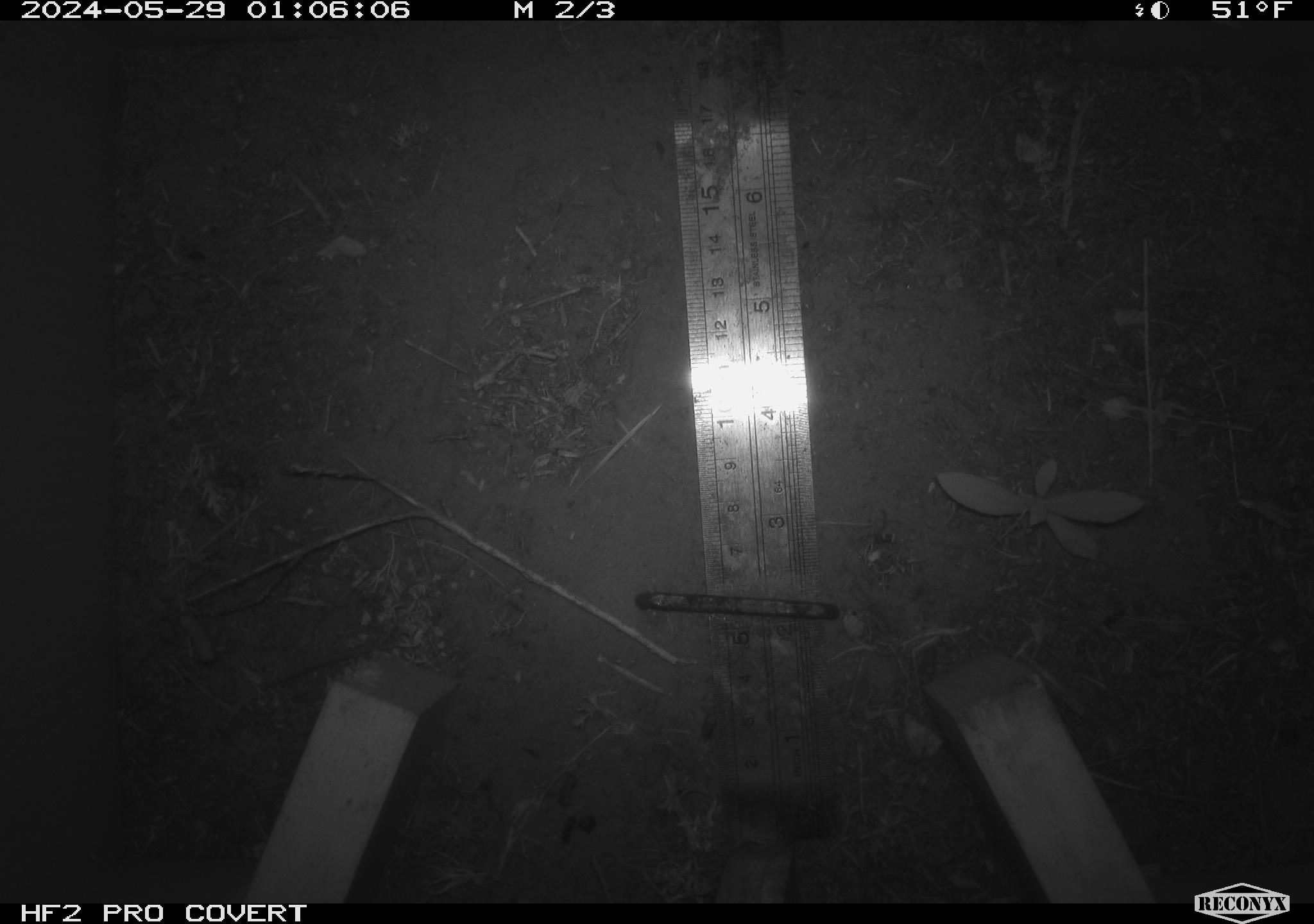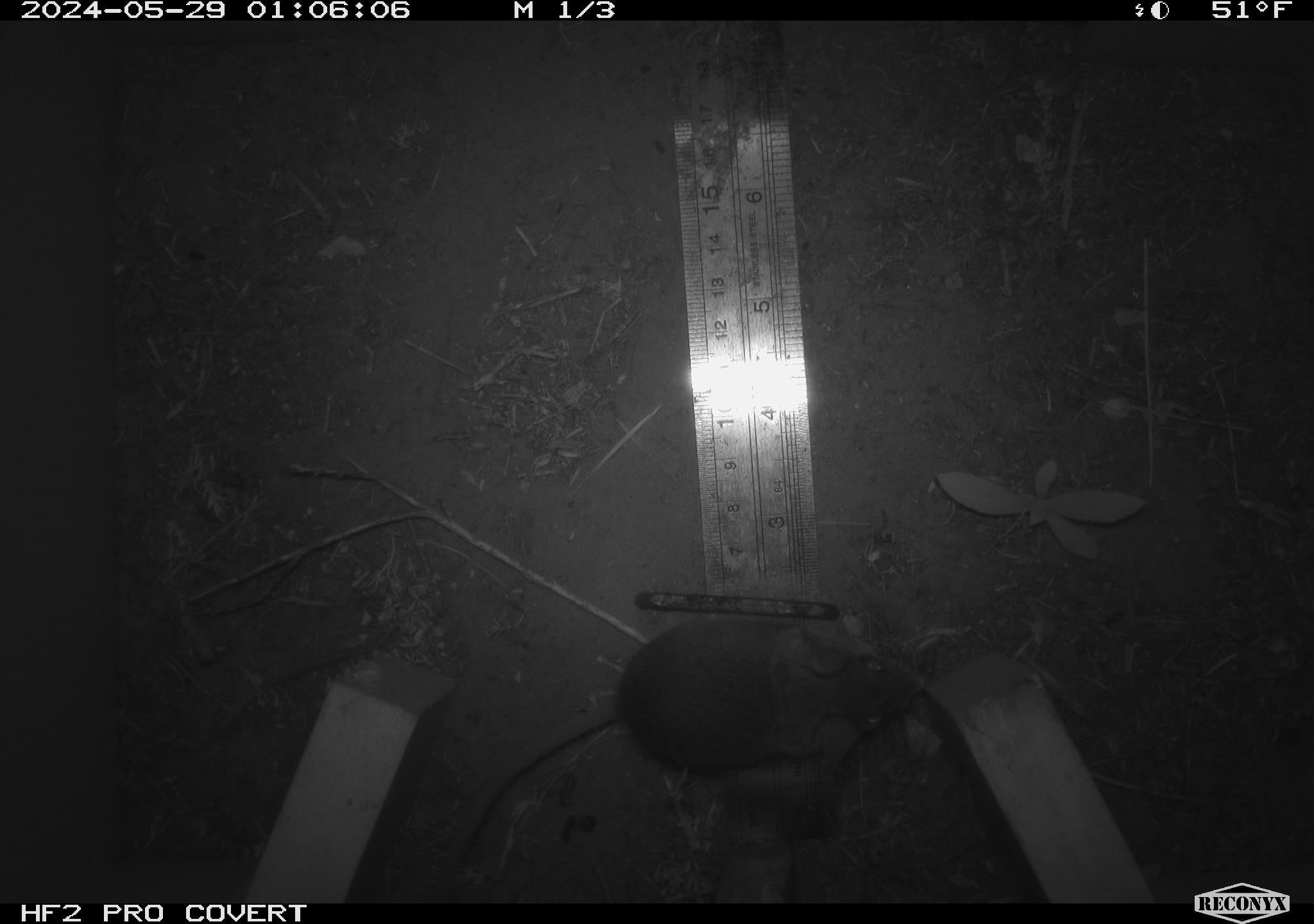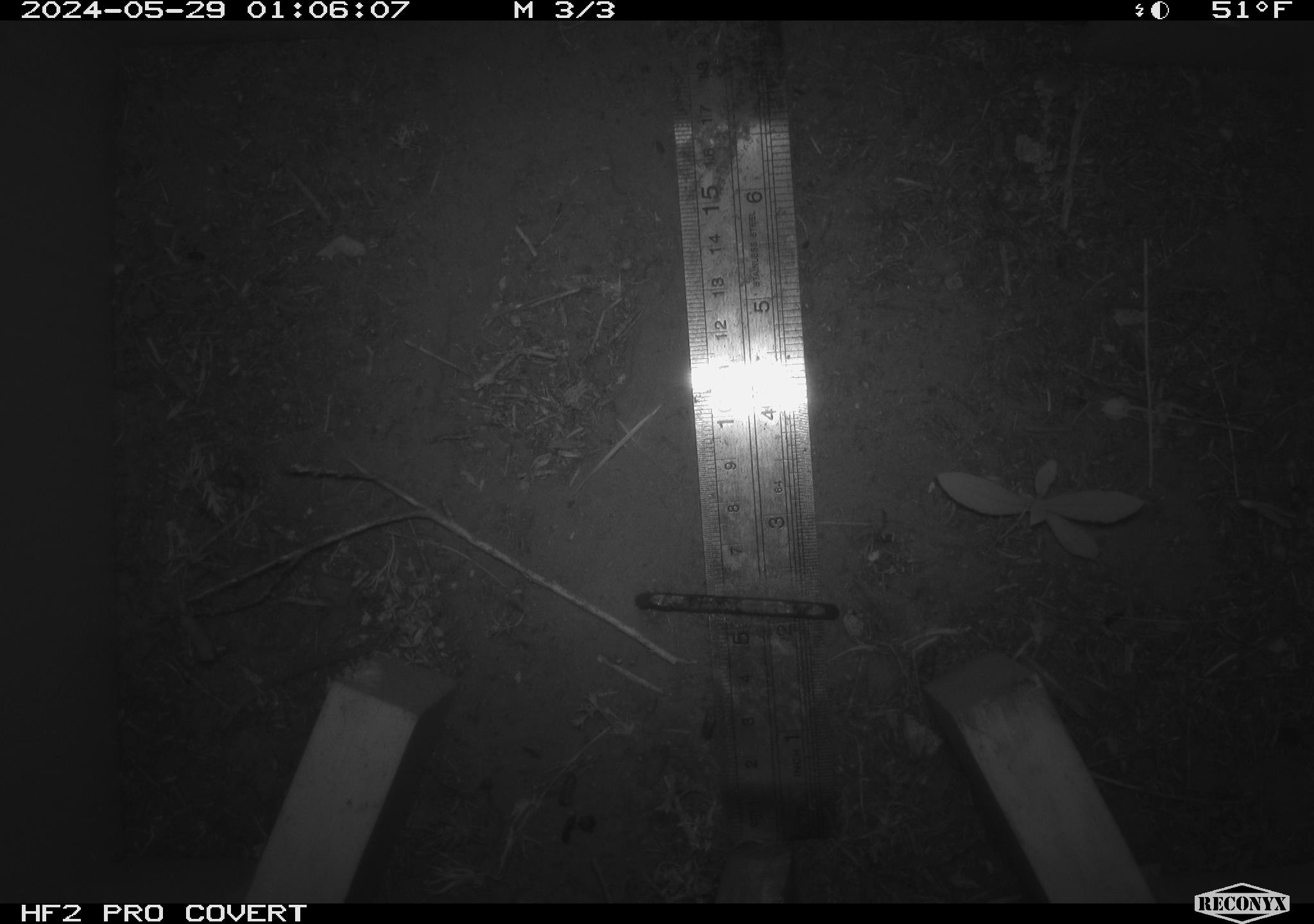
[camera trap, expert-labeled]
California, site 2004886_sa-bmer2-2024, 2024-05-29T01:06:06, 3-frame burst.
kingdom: Animalia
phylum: Chordata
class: Mammalia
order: Rodentia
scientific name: Rodentia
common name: woodrat or rat or mouse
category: woodrat or rat or mouse species